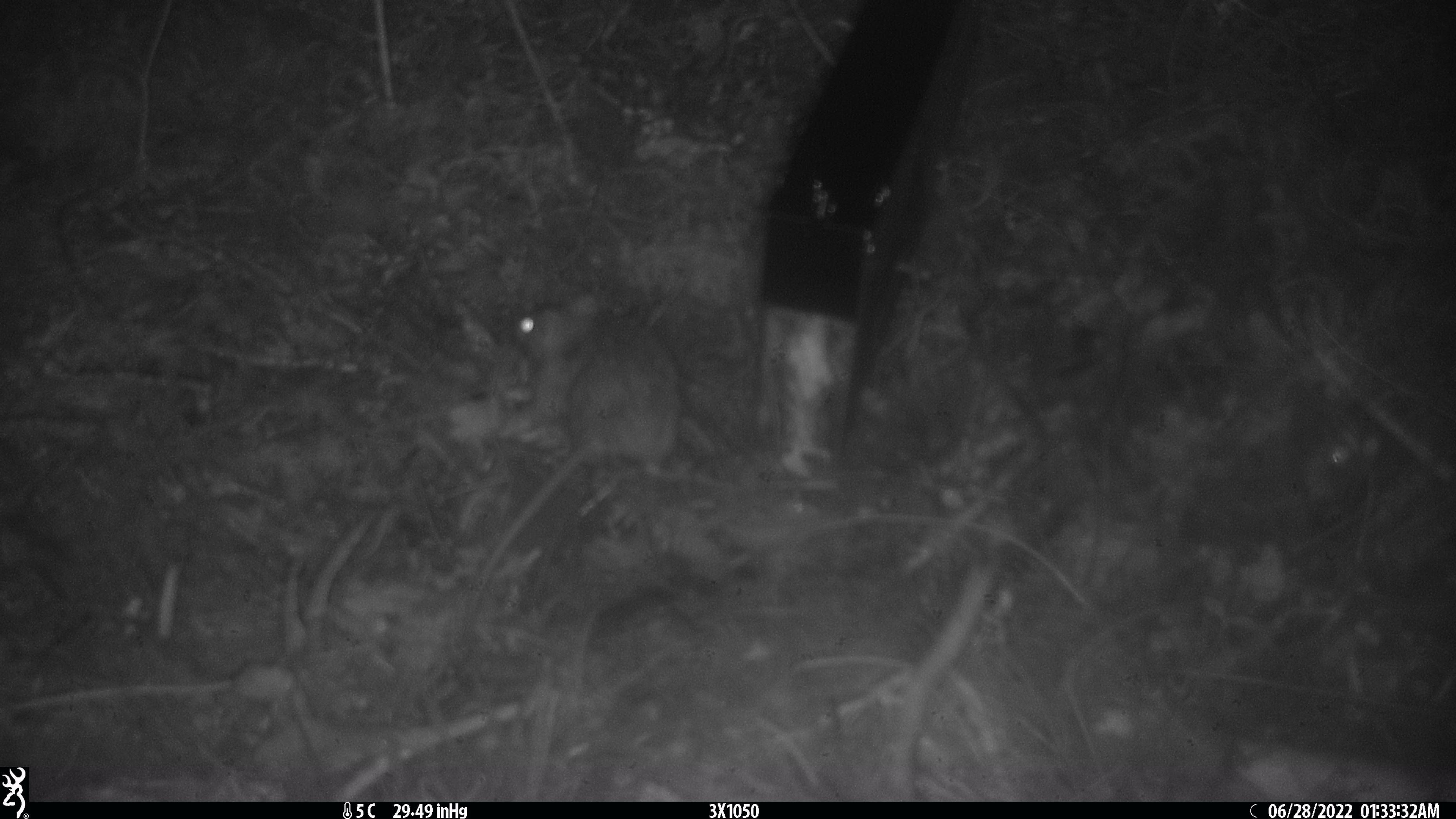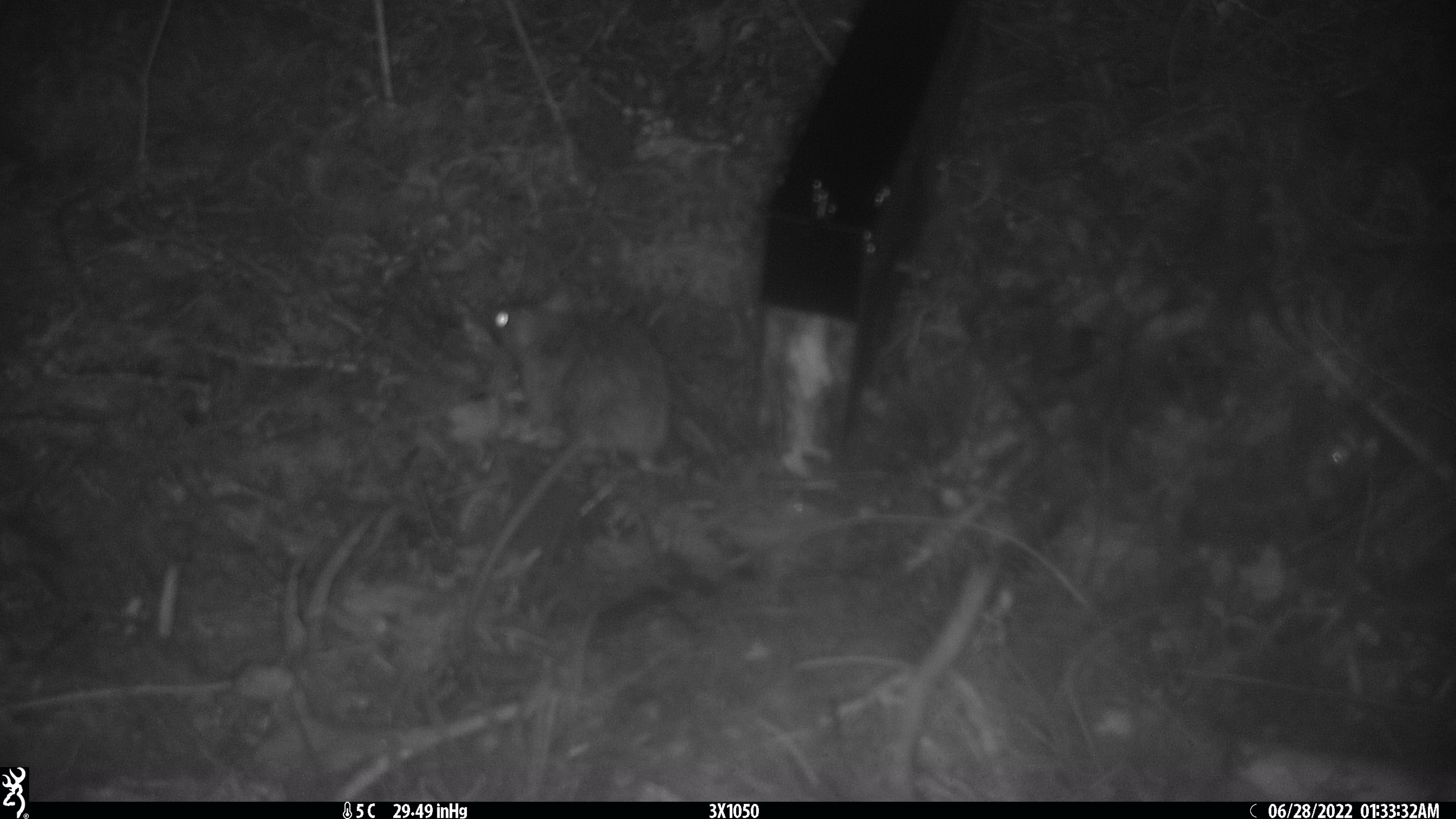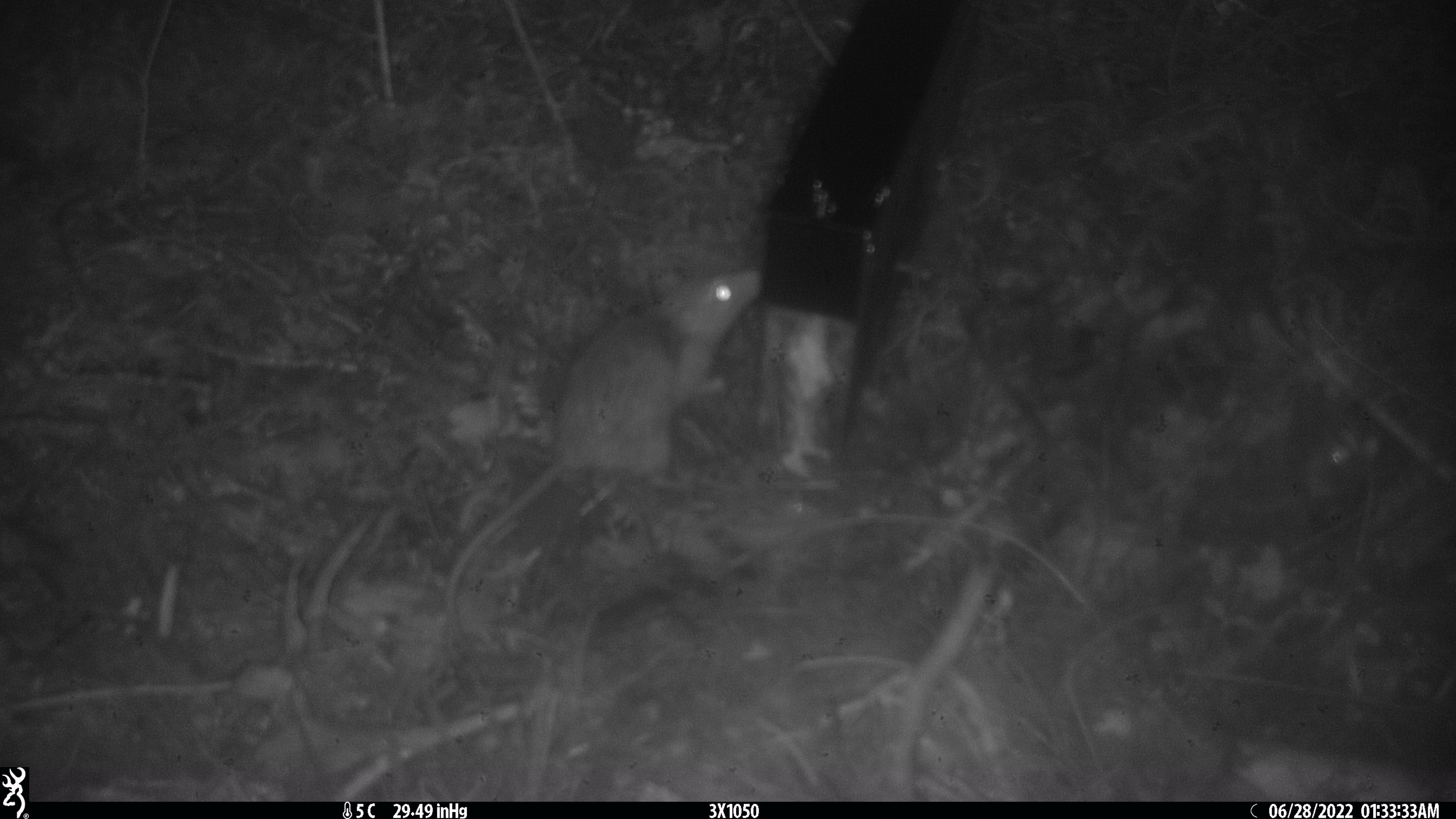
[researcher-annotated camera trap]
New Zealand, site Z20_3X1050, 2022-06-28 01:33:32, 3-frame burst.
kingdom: Animalia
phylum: Chordata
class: Mammalia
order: Rodentia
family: Muridae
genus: Rattus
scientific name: Rattus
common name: rat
Rat (Rattus).